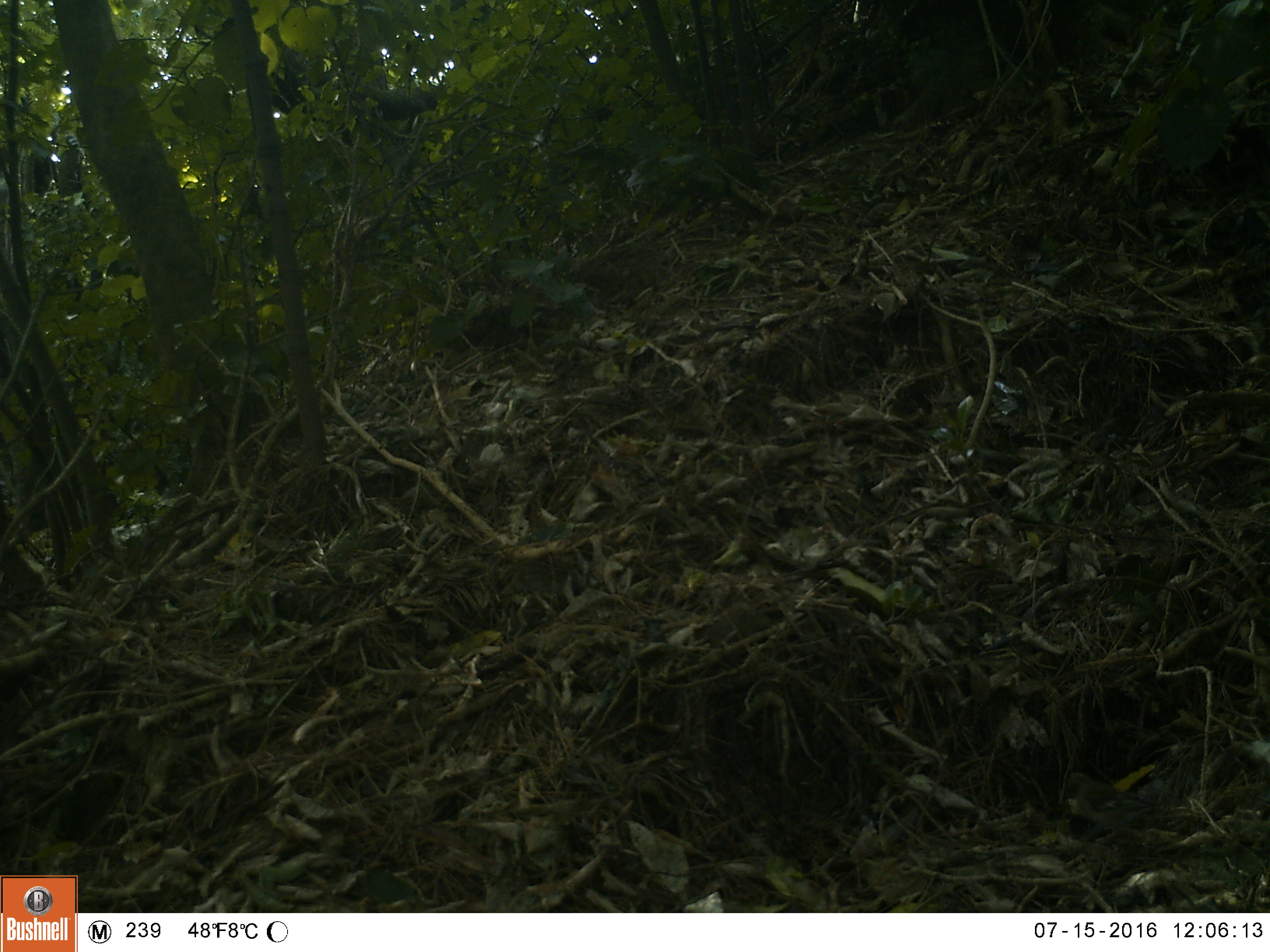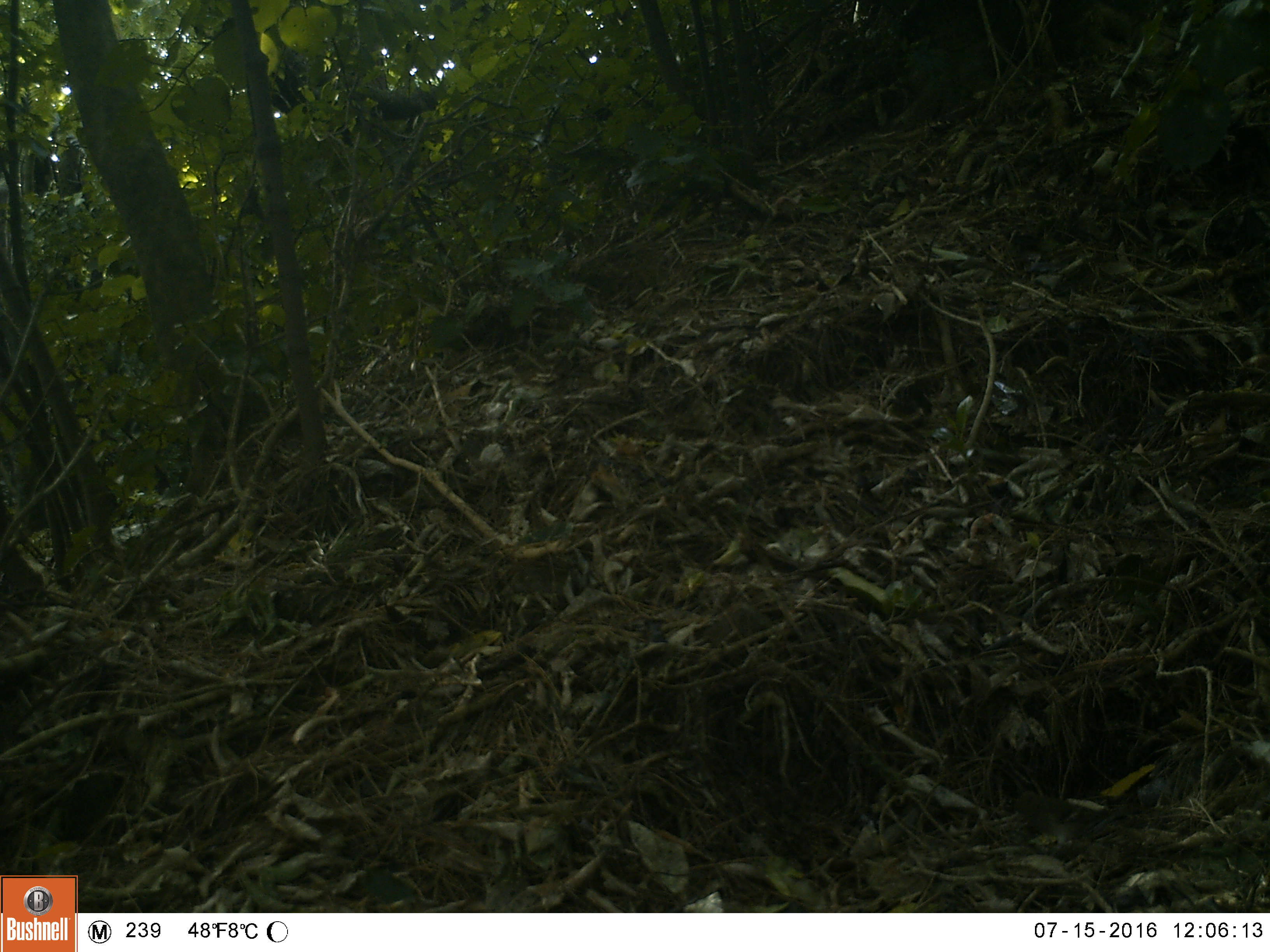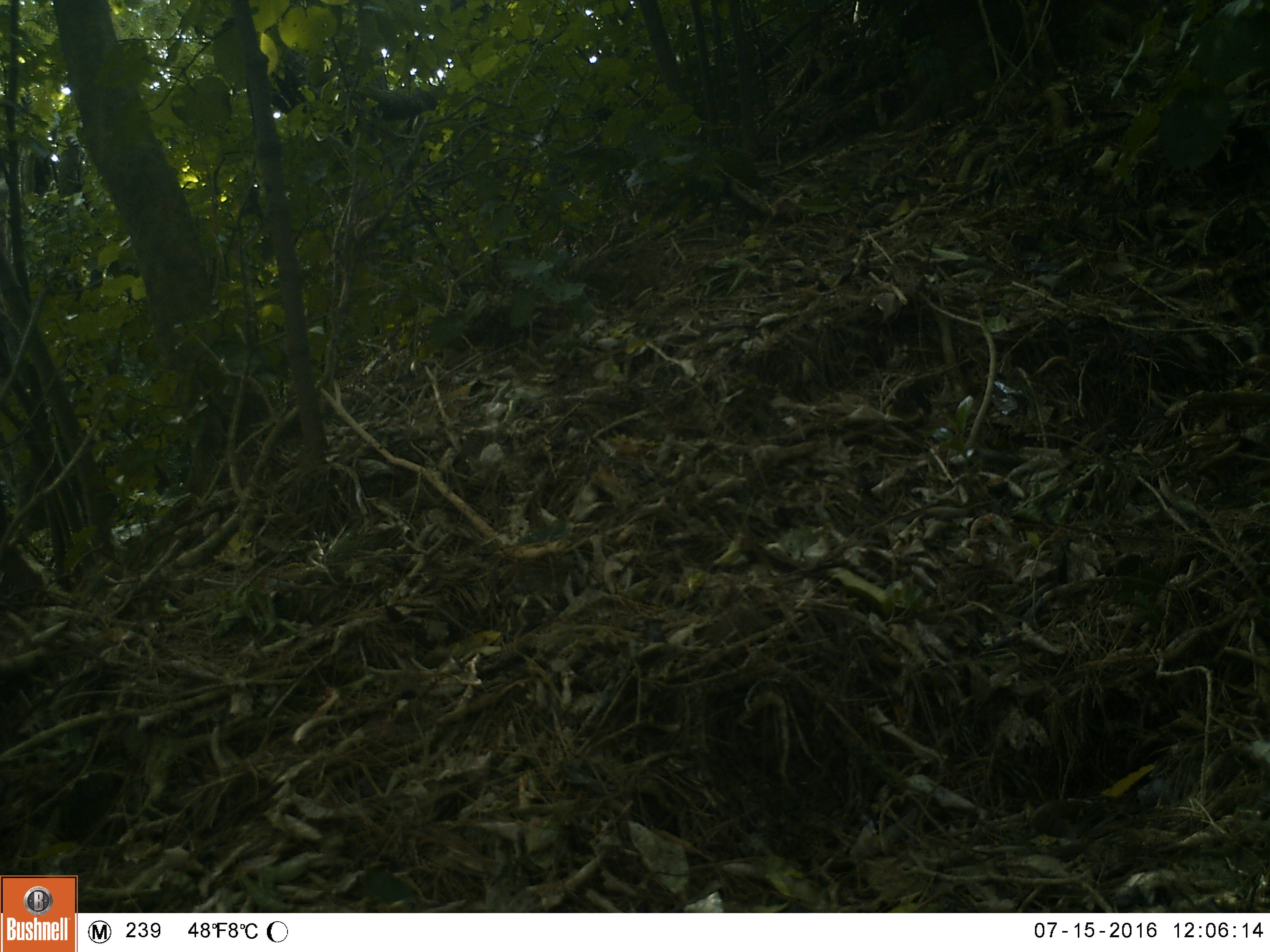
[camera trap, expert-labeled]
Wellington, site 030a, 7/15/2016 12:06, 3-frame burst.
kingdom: Animalia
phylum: Chordata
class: Aves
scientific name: Aves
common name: bird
Bird (Aves).